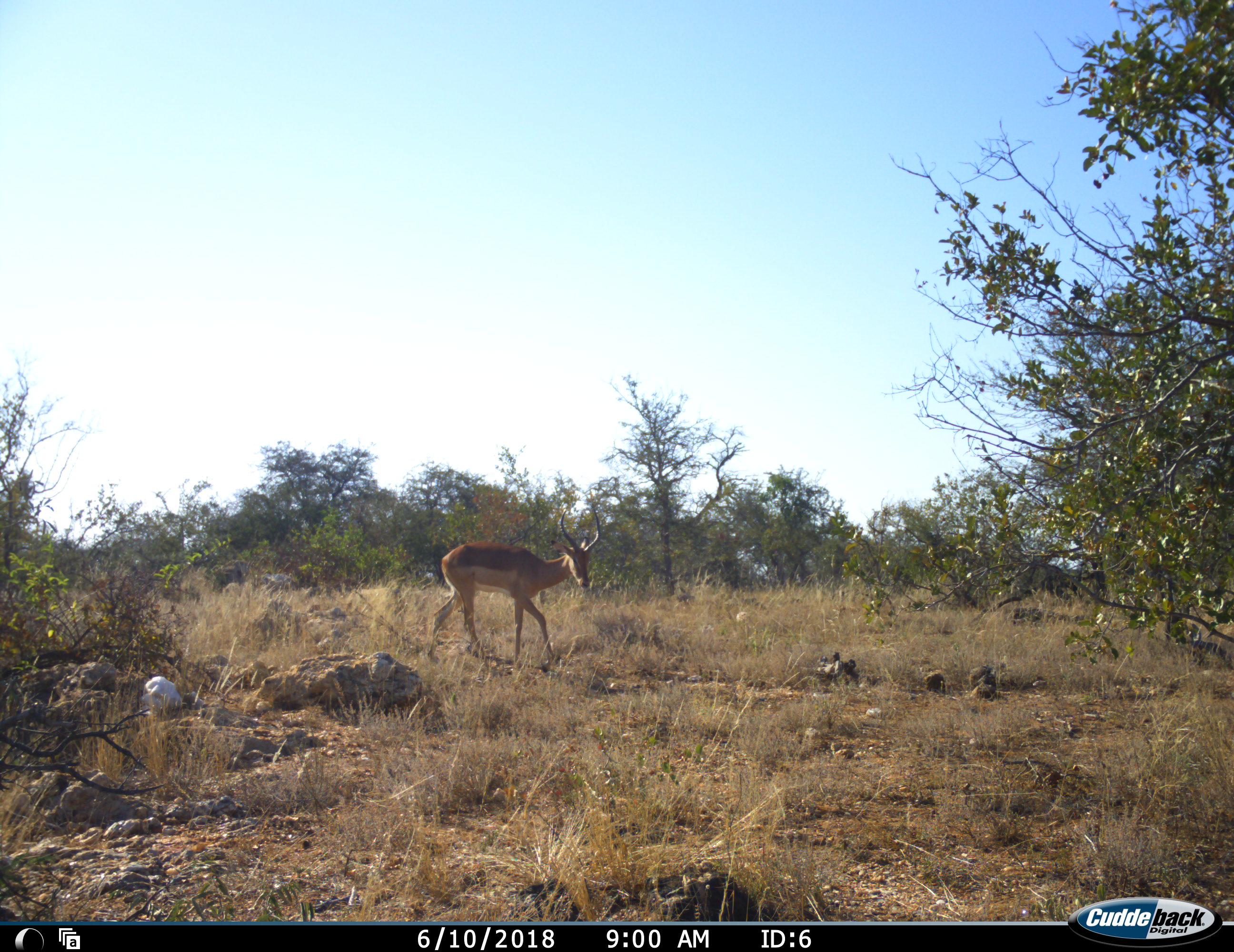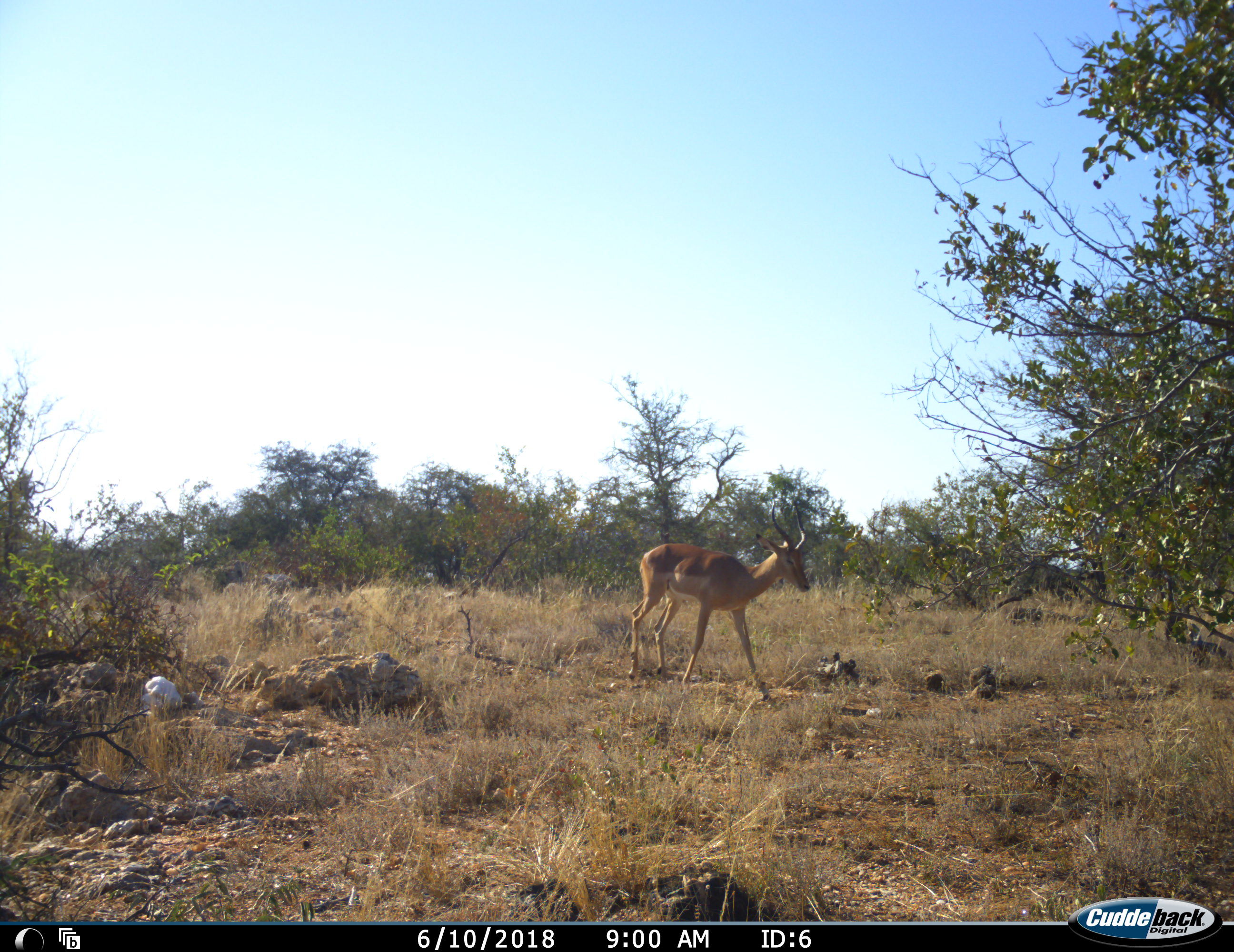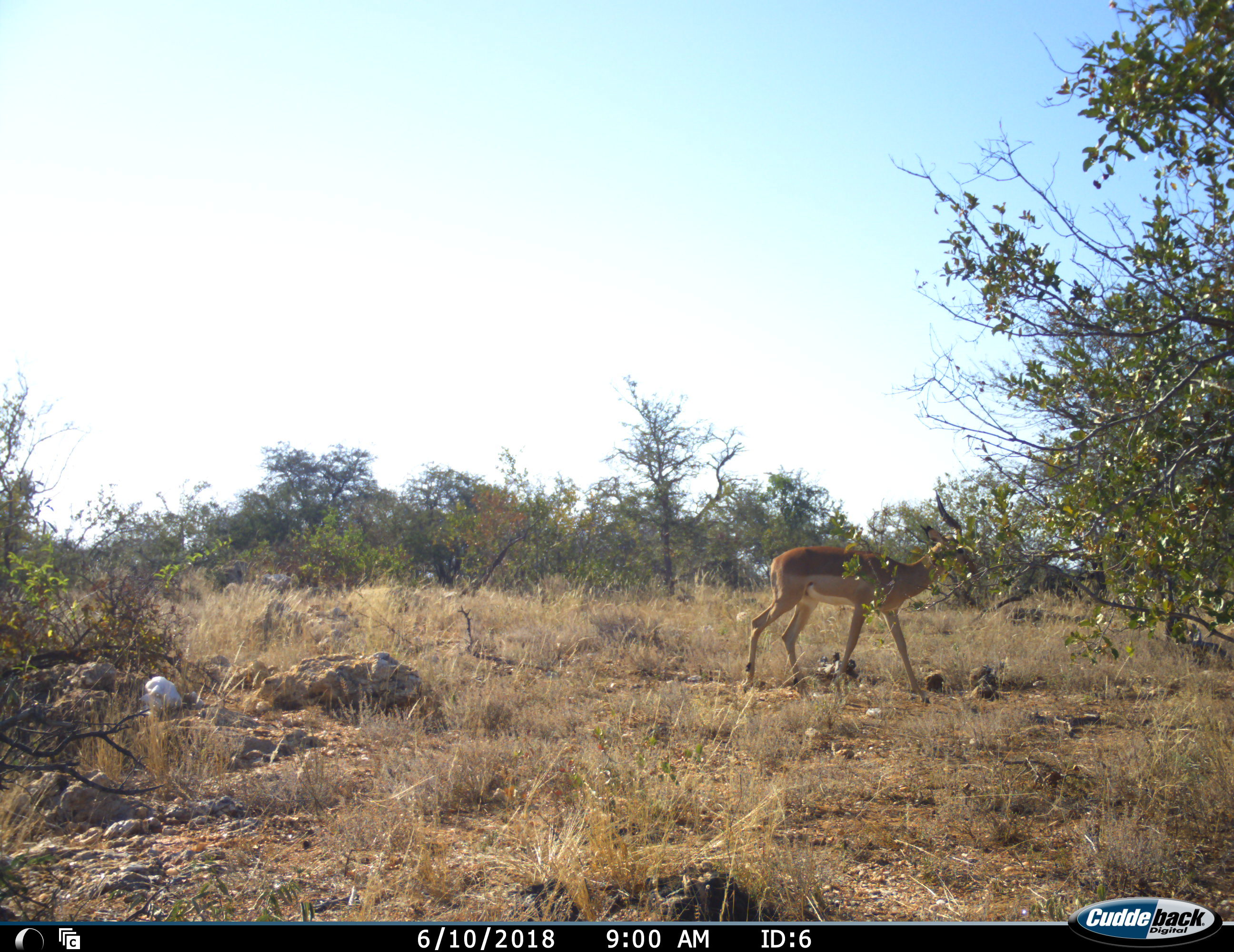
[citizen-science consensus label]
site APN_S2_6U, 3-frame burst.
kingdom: Animalia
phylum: Chordata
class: Mammalia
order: Artiodactyla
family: Bovidae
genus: Aepyceros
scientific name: Aepyceros melampus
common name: impala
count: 1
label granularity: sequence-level